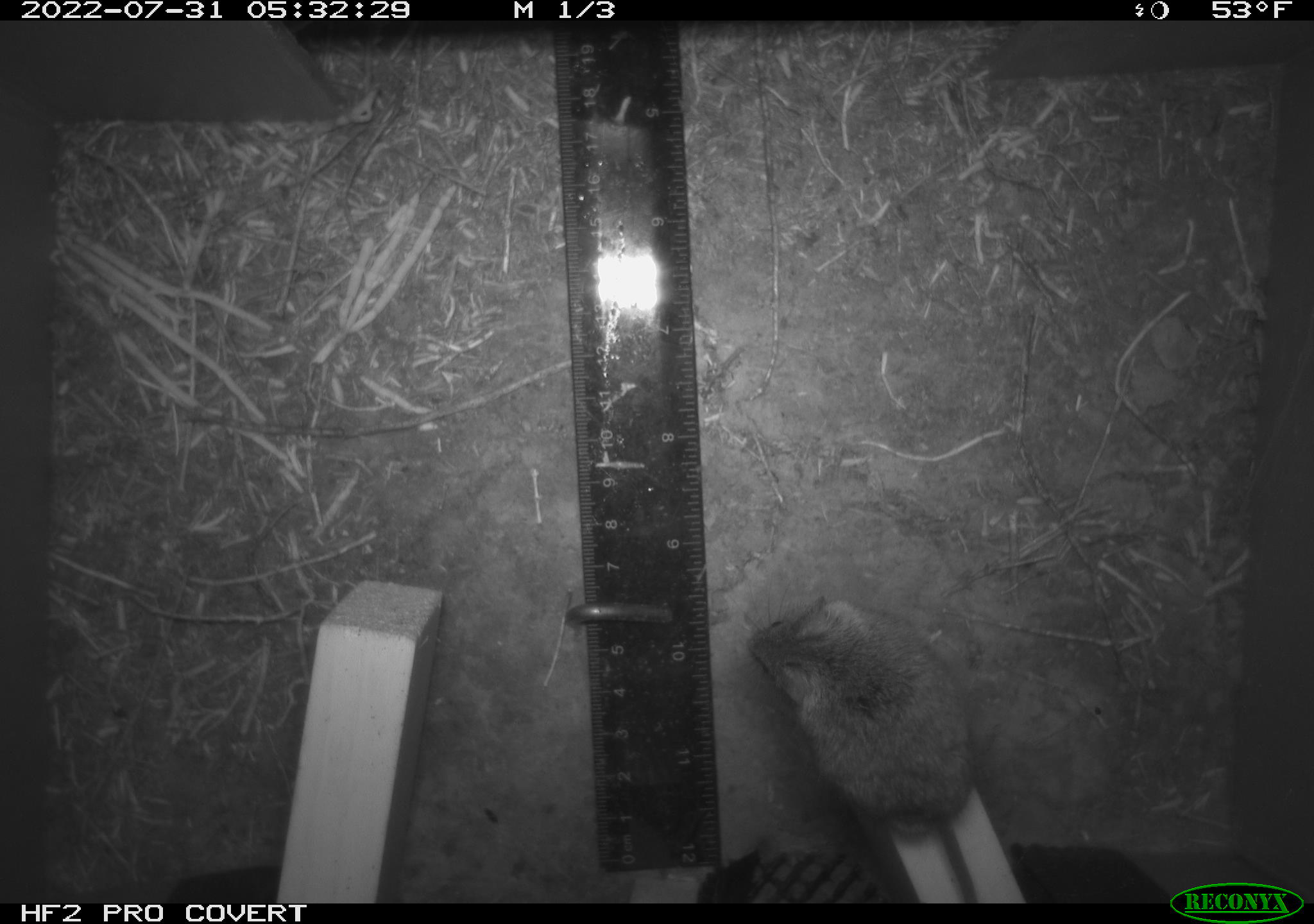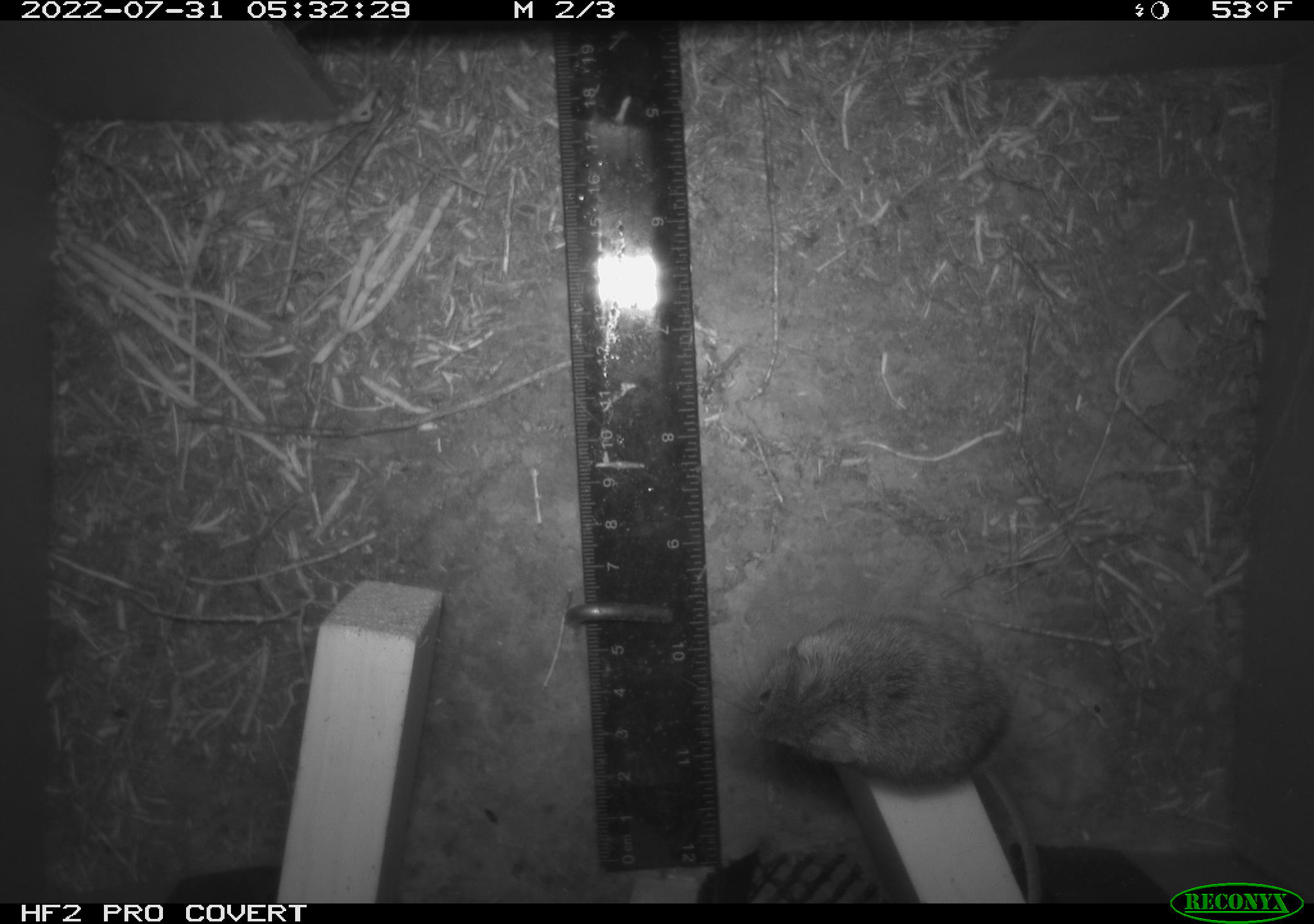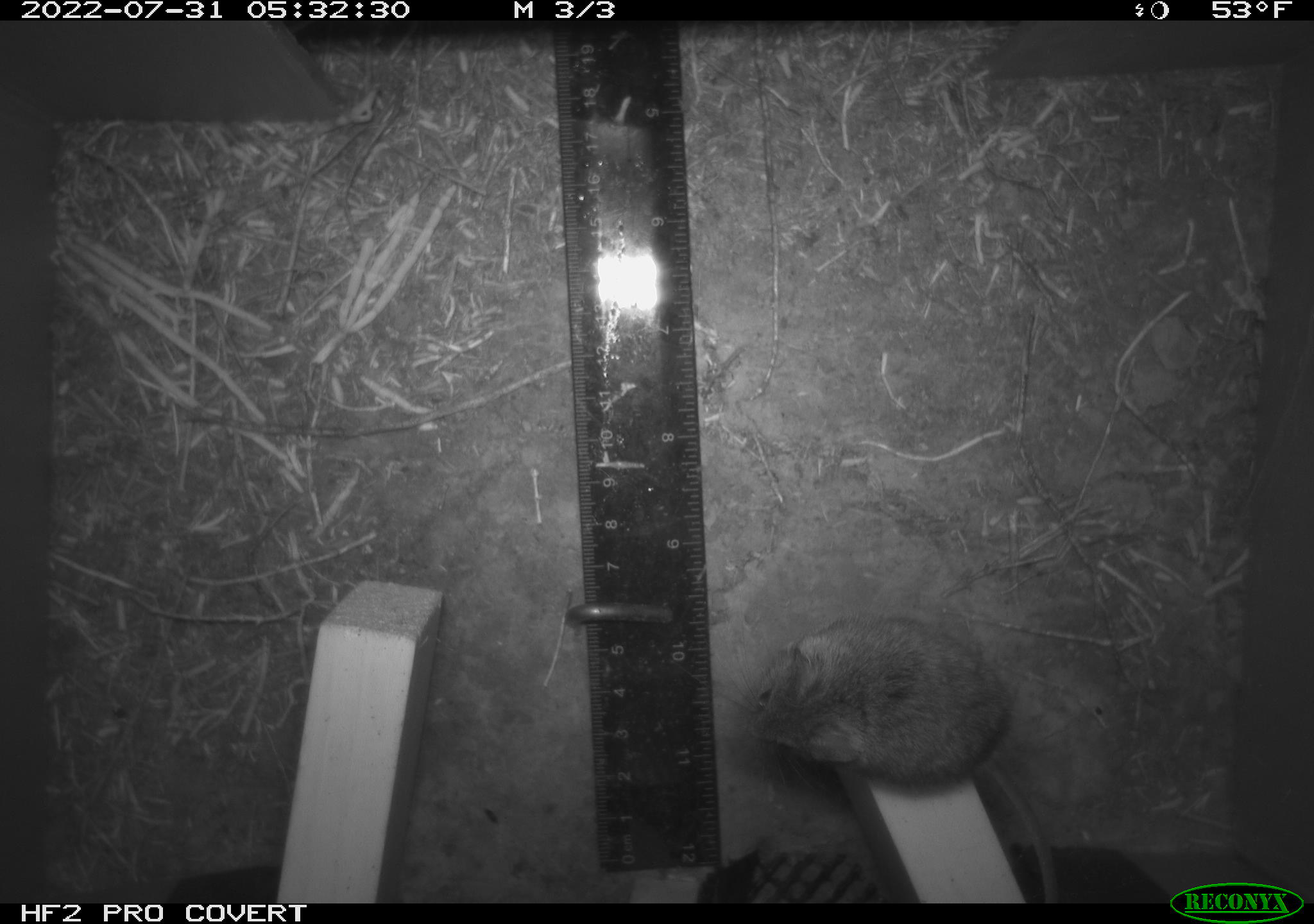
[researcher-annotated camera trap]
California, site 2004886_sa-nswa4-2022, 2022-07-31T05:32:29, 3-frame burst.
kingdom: Animalia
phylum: Chordata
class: Mammalia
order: Rodentia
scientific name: Rodentia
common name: rodent